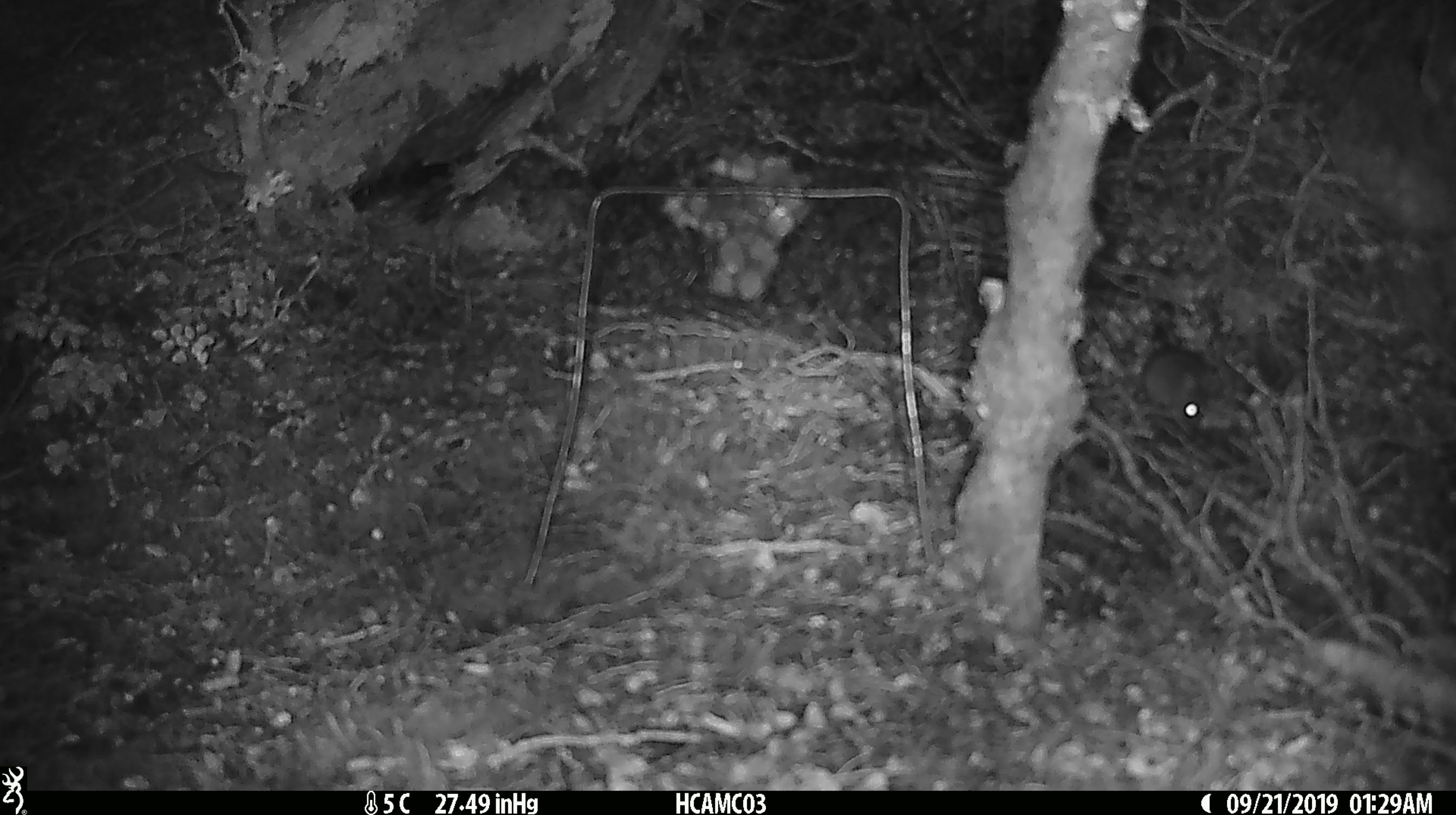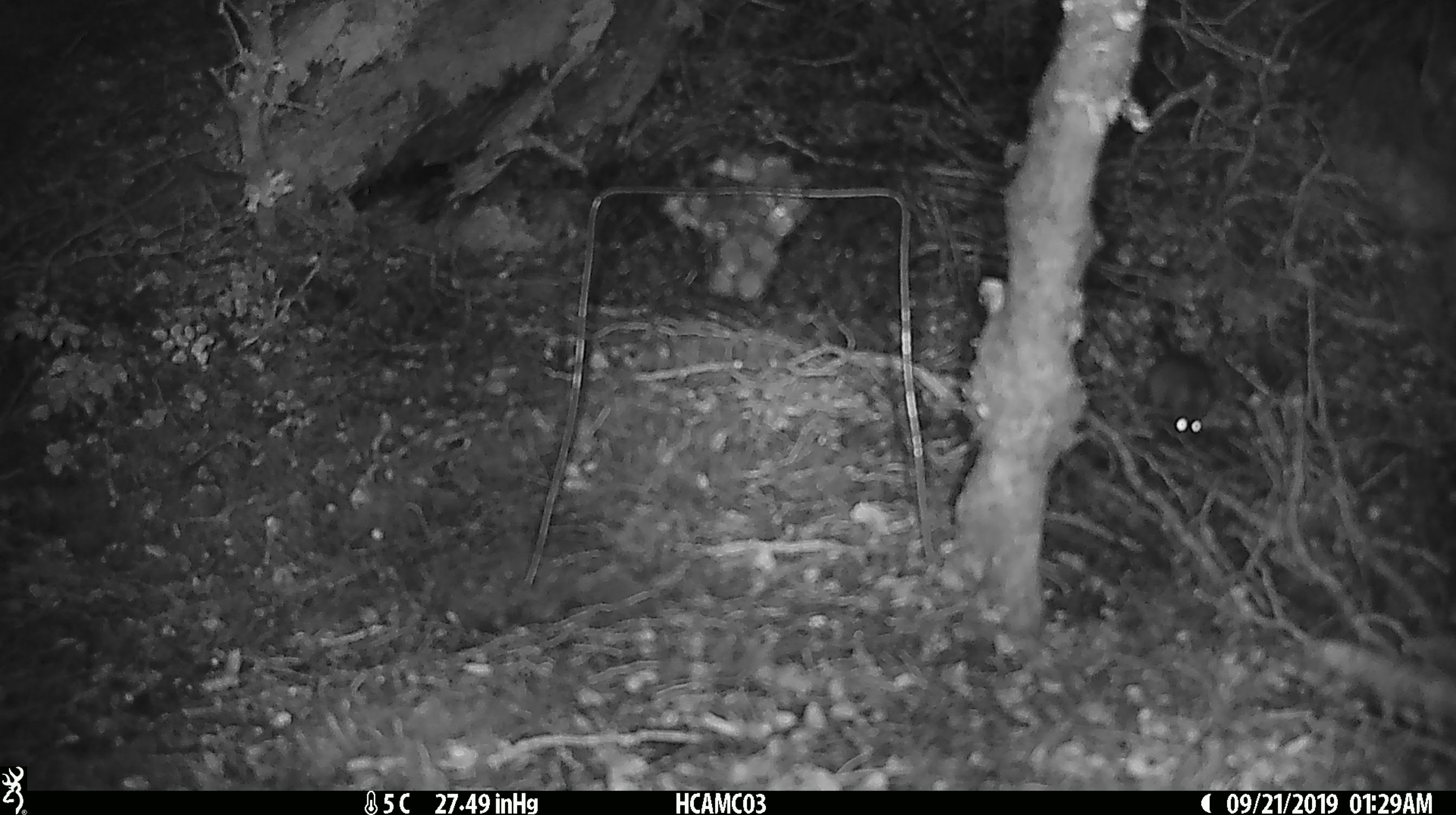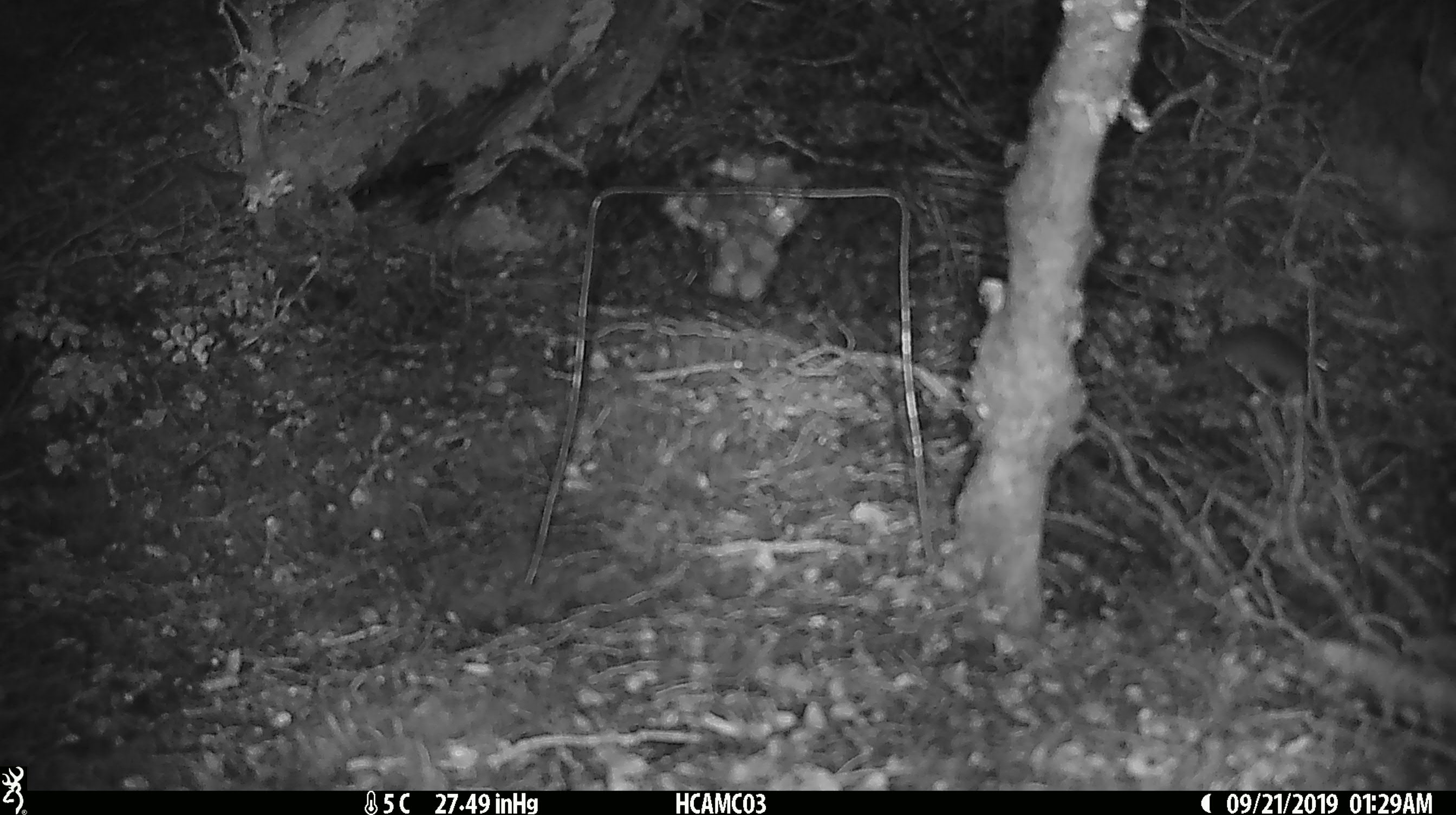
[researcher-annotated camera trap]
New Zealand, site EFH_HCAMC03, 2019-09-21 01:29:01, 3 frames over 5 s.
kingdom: Animalia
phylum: Chordata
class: Mammalia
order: Rodentia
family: Muridae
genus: Mus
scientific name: Mus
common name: mouse